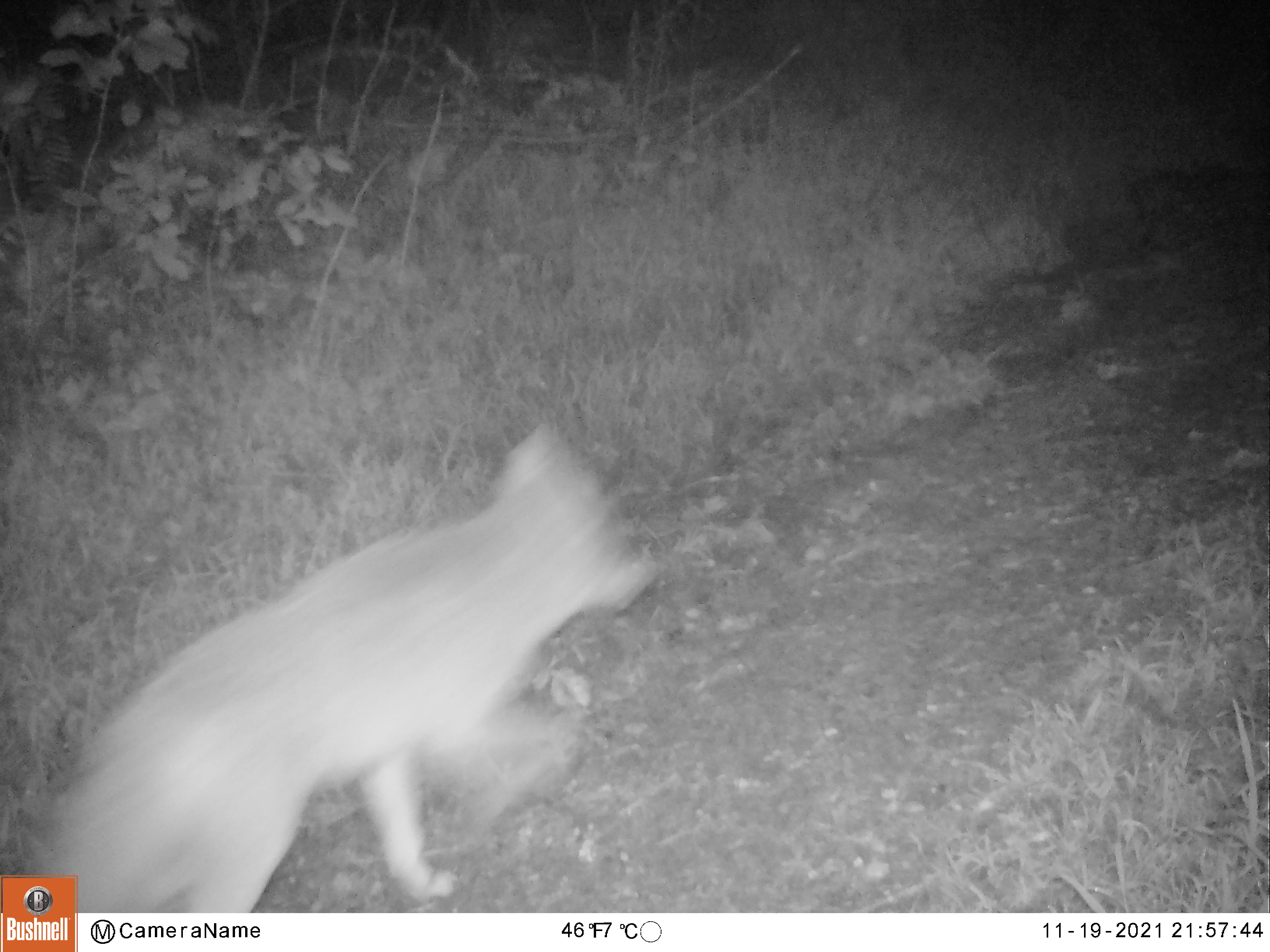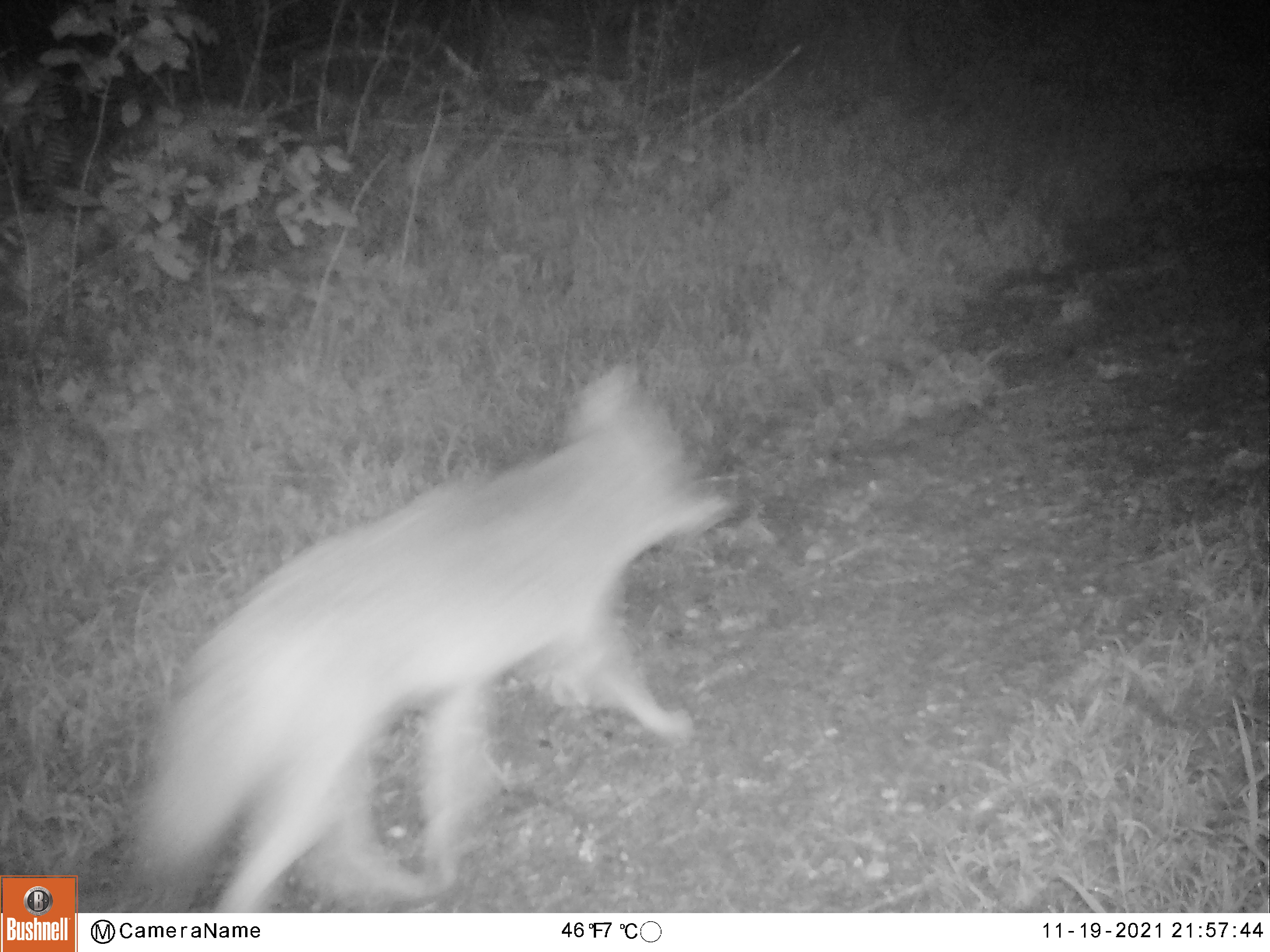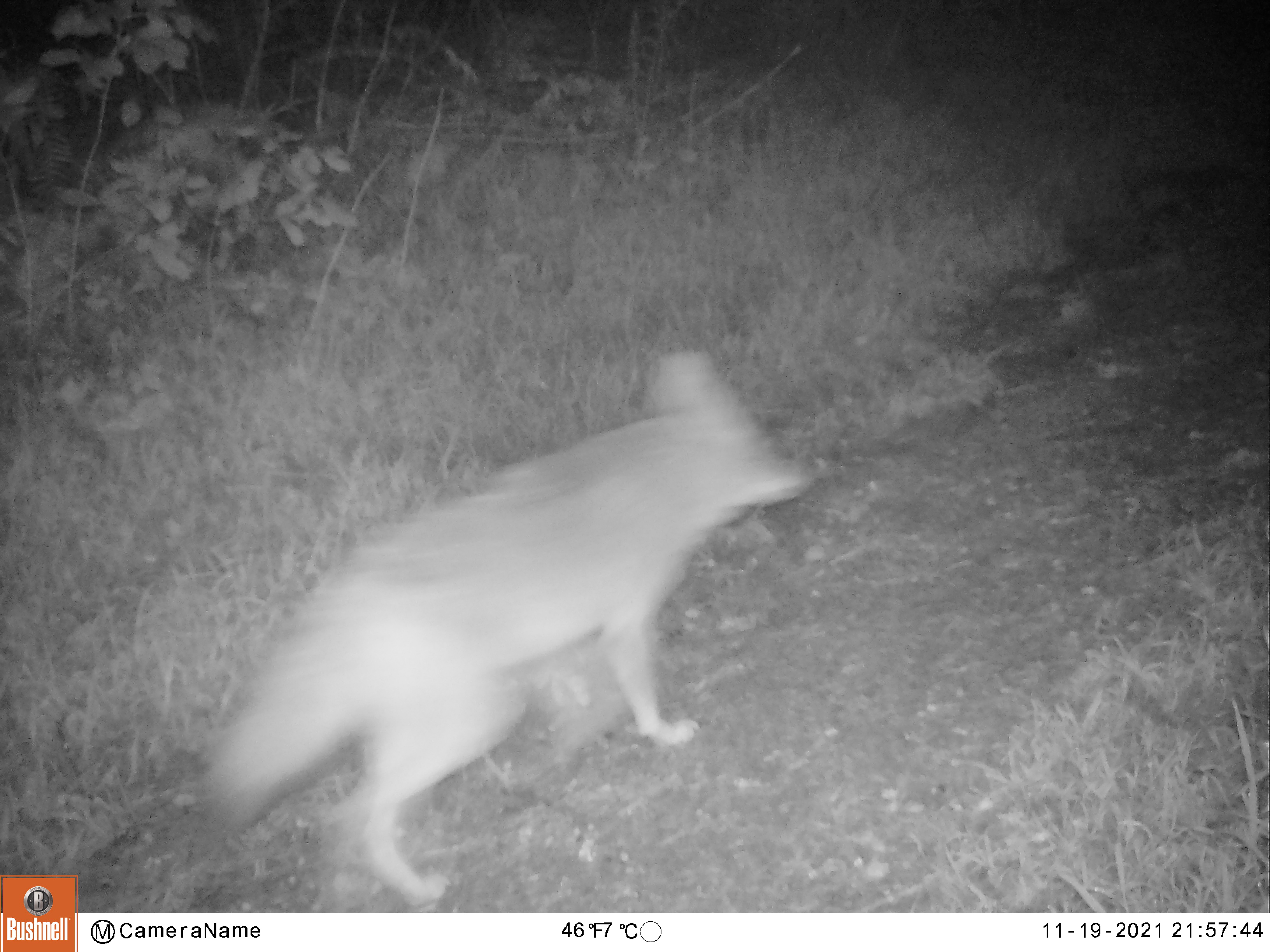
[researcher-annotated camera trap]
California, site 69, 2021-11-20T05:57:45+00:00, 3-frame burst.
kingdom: Animalia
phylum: Chordata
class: Mammalia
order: Carnivora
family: Canidae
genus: Canis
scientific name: Canis latrans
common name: coyote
Coyote (Canis latrans).